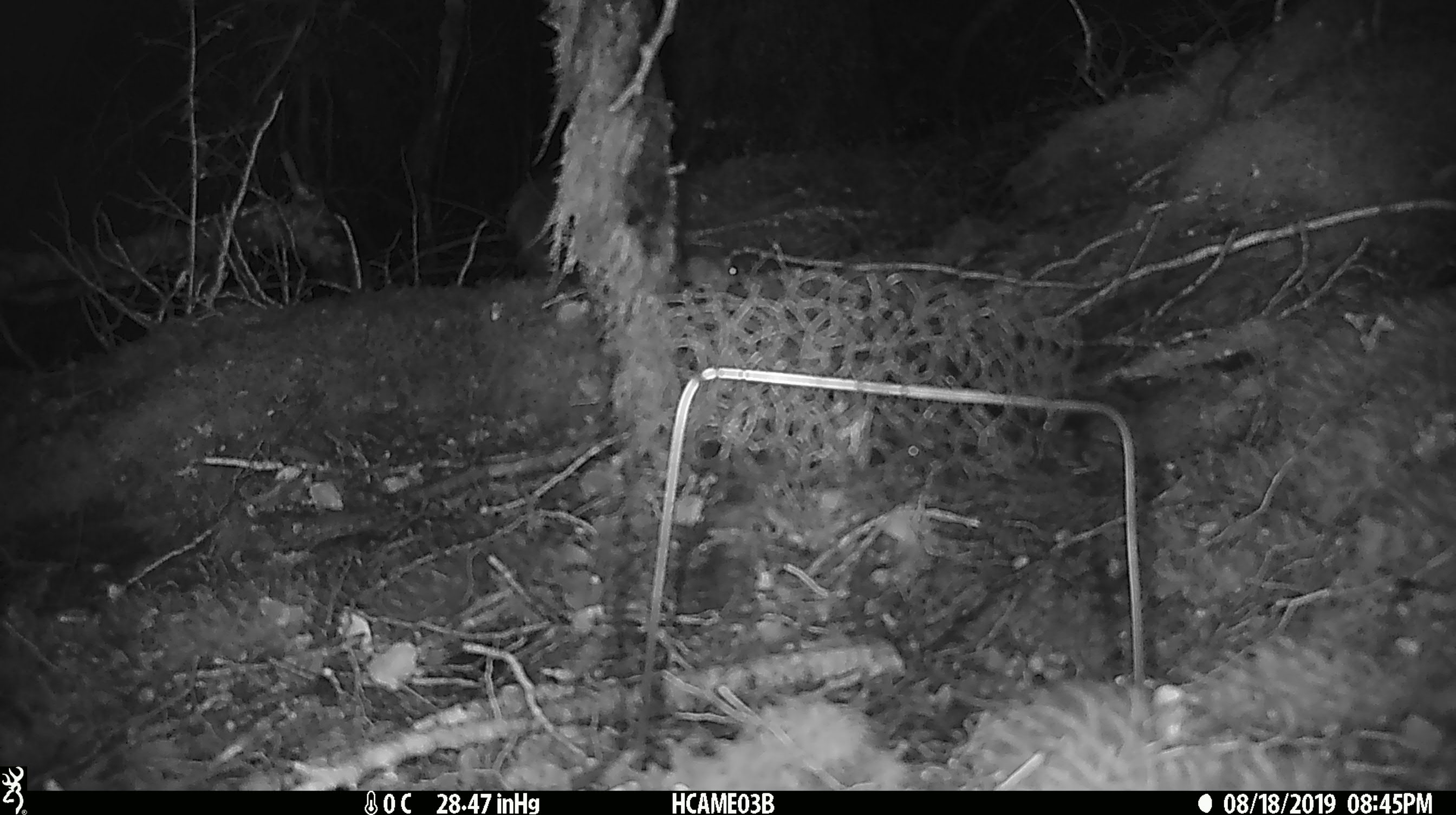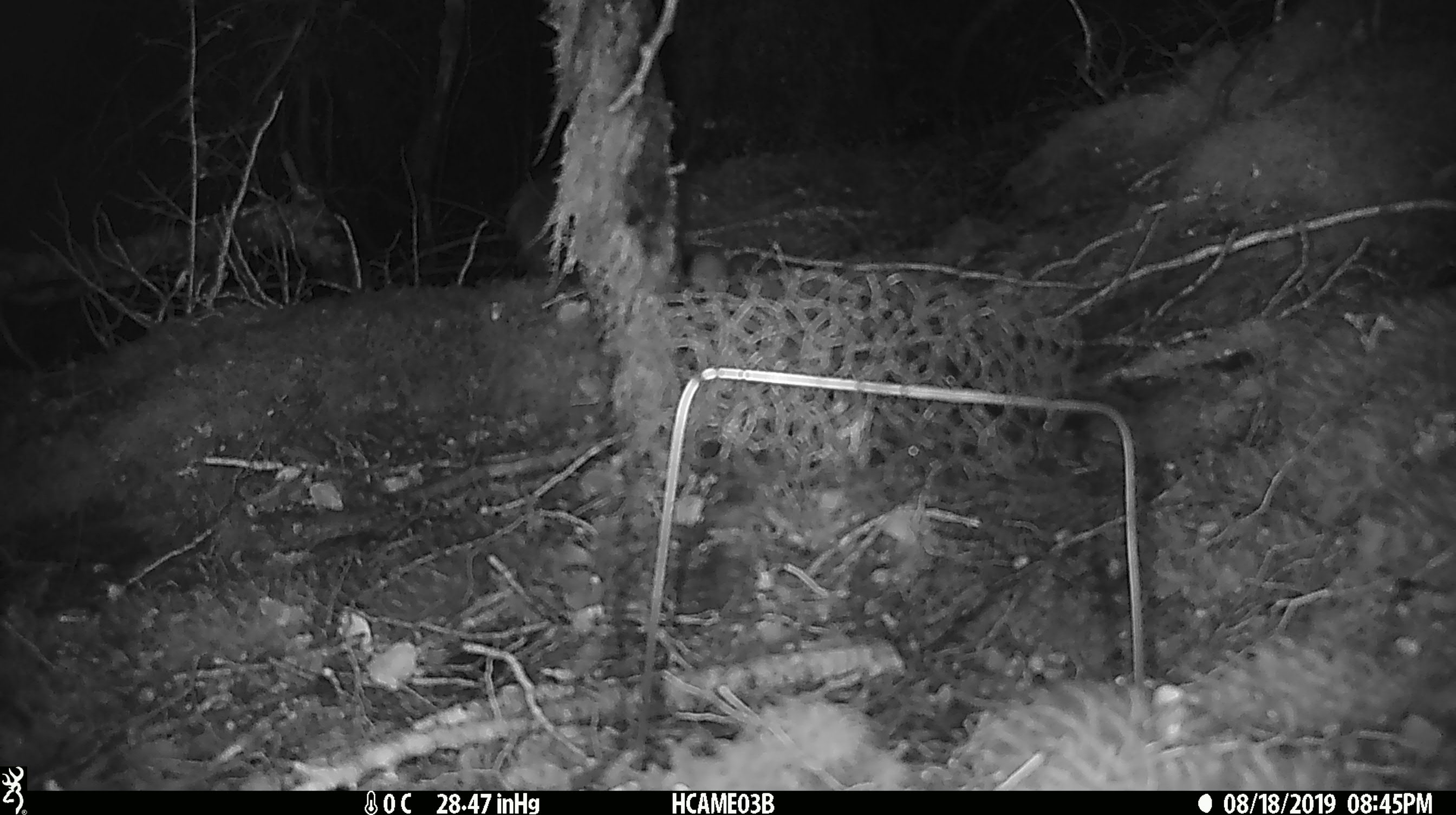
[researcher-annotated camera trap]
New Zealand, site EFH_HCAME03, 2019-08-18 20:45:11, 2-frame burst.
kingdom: Animalia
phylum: Chordata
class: Mammalia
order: Rodentia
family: Muridae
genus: Mus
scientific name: Mus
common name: mouse